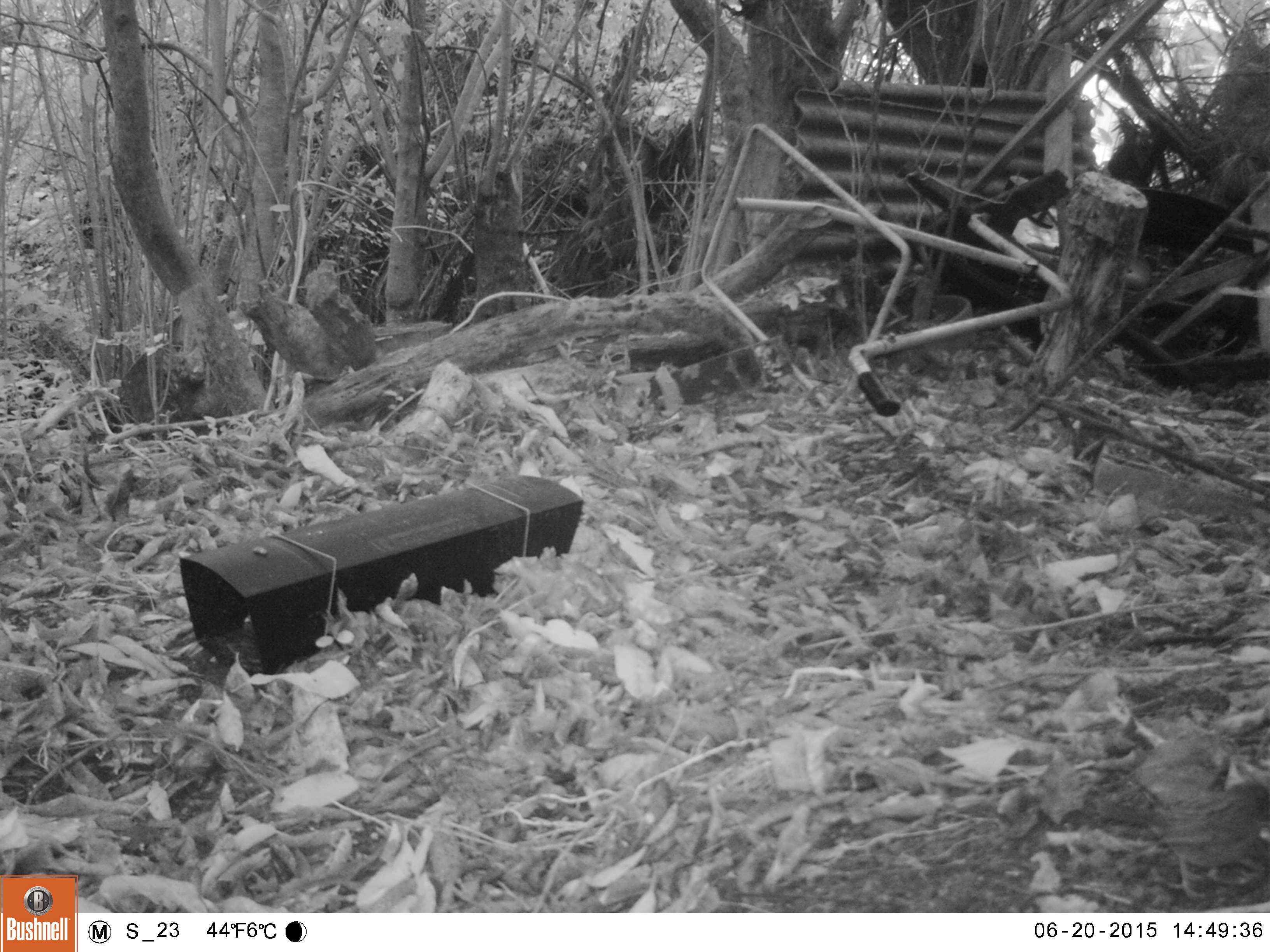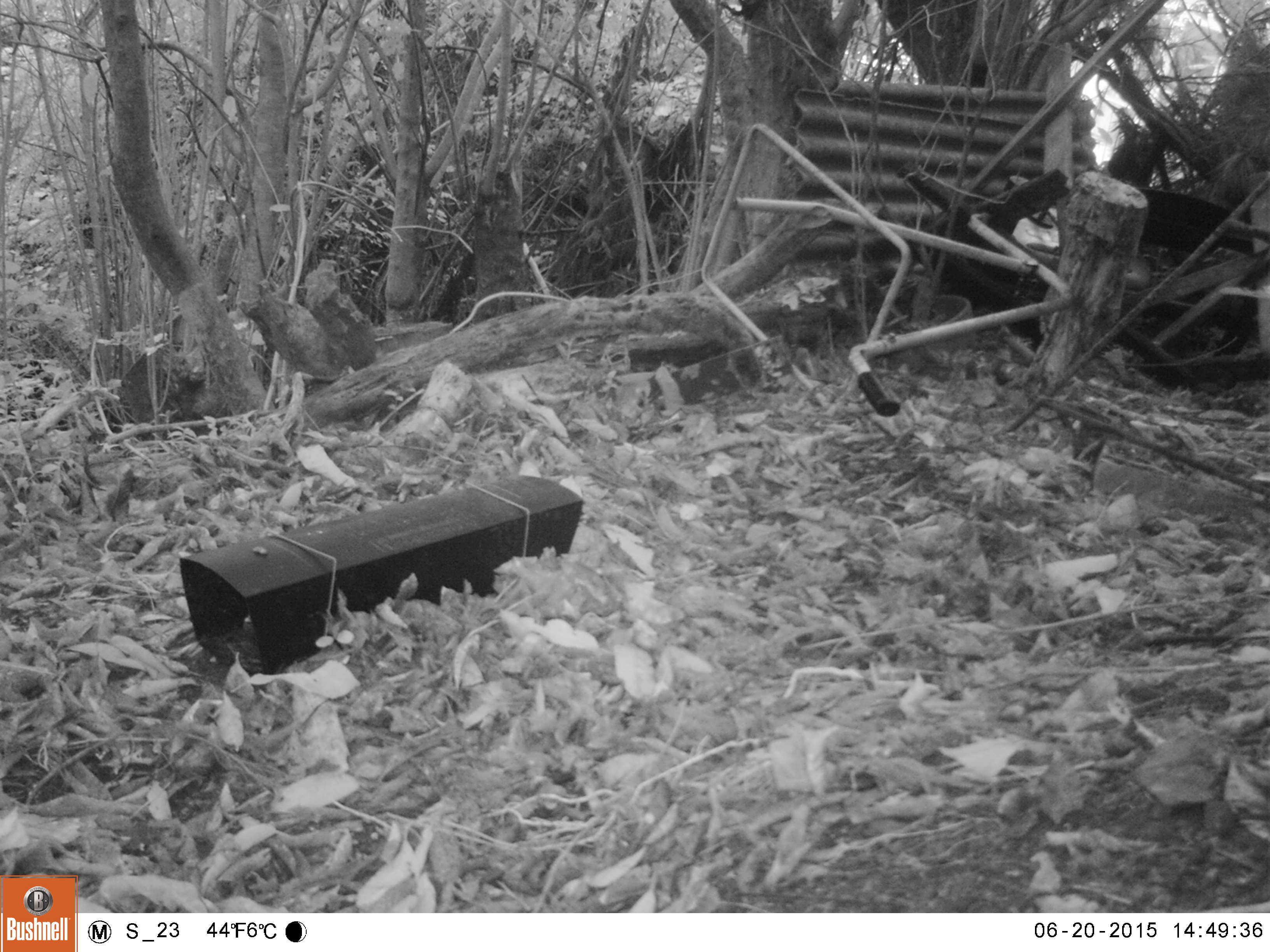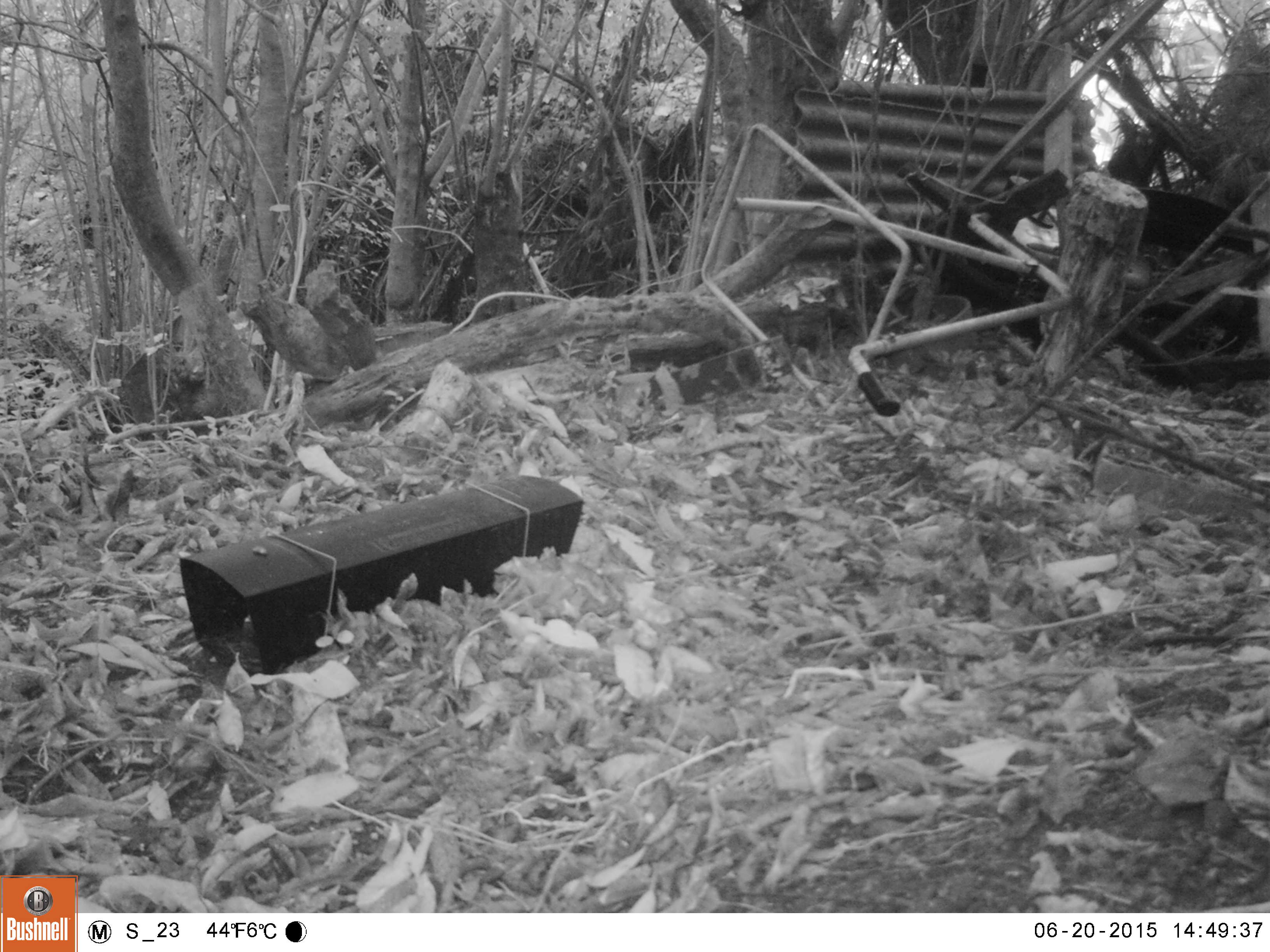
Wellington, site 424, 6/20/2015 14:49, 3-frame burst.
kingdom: Animalia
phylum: Chordata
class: Aves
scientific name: Aves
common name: bird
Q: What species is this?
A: Bird (Aves).